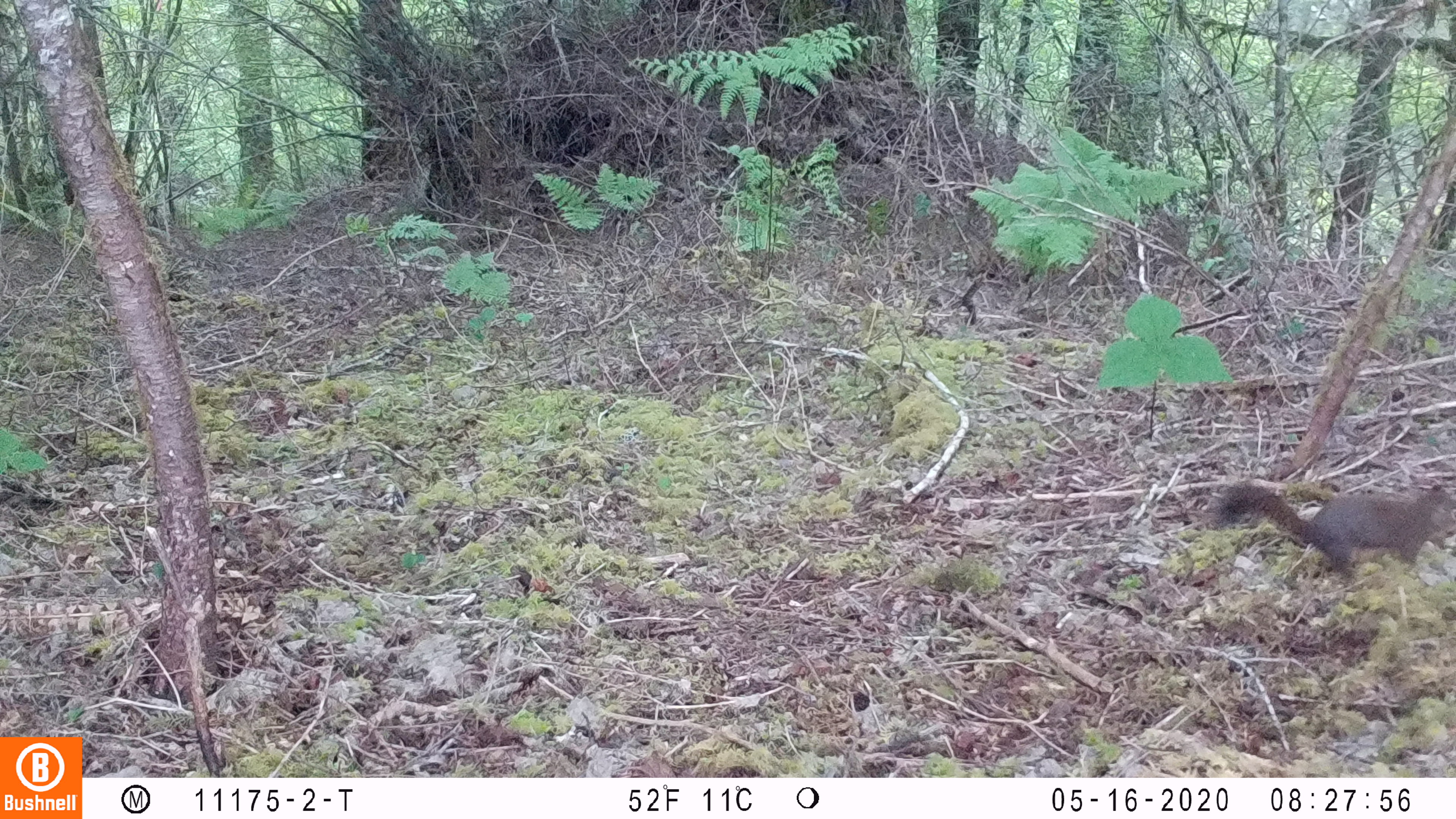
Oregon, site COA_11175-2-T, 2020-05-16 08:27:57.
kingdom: Animalia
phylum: Chordata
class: Mammalia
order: Rodentia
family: Sciuridae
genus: Tamiasciurus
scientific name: Tamiasciurus douglasii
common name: douglas squirrel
Douglas squirrel (Tamiasciurus douglasii).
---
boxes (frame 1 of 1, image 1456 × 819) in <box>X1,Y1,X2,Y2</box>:
douglas squirrel: <box>1212,481,1450,576</box>